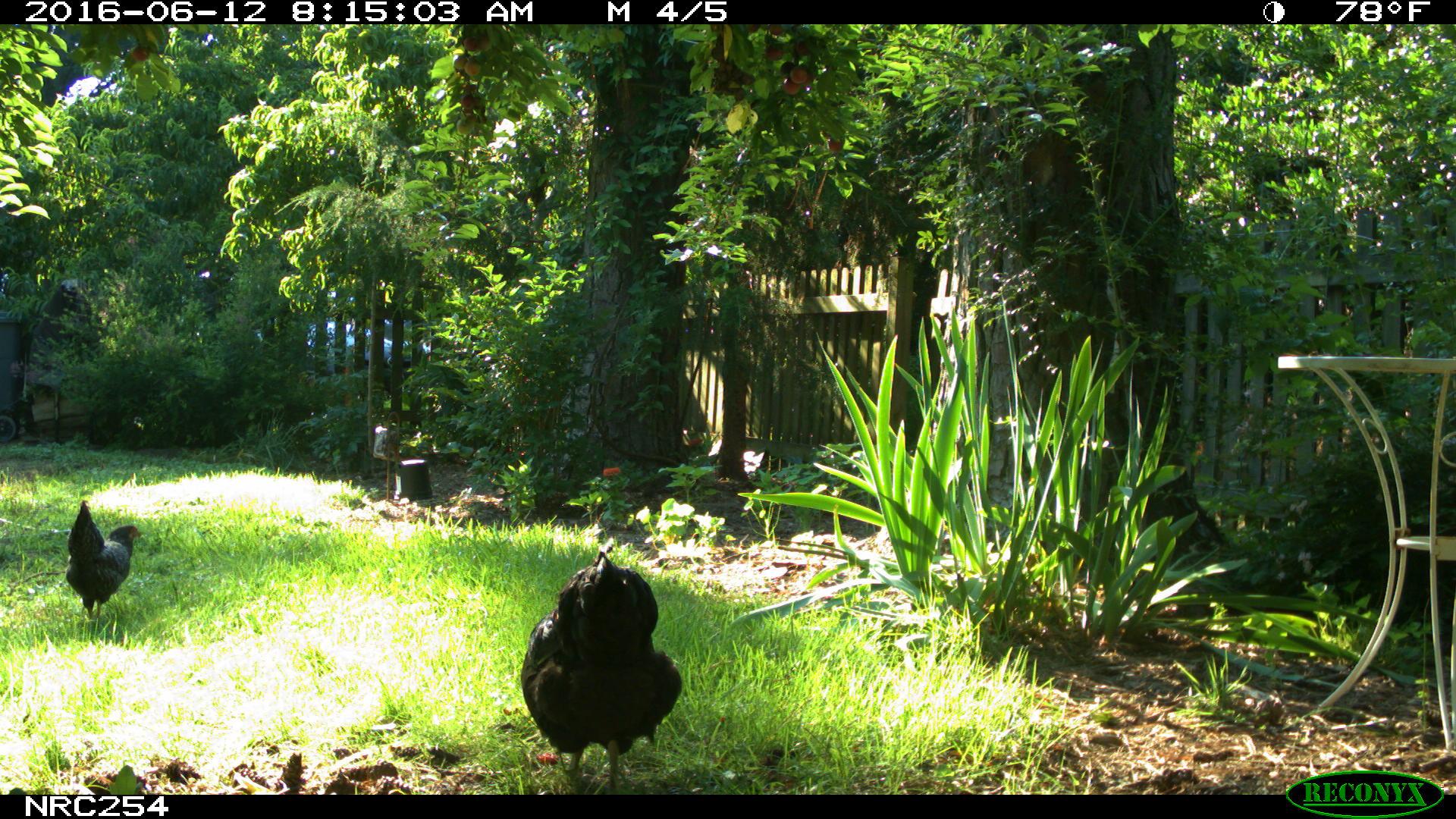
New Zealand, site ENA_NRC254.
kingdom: Animalia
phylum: Chordata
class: Aves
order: Galliformes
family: Phasianidae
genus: Gallus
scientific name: Gallus gallus domesticus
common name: chicken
Chicken (Gallus gallus domesticus).